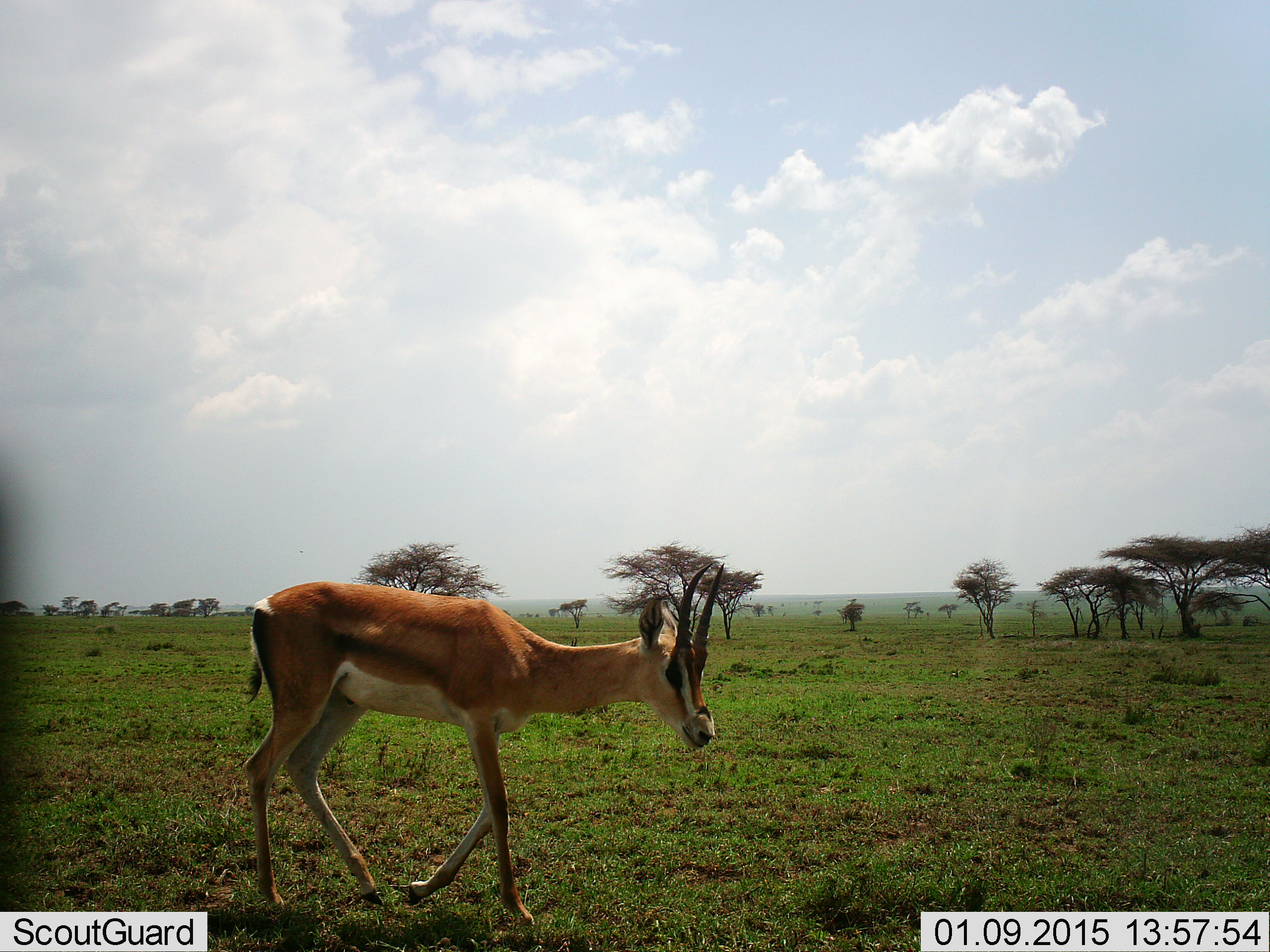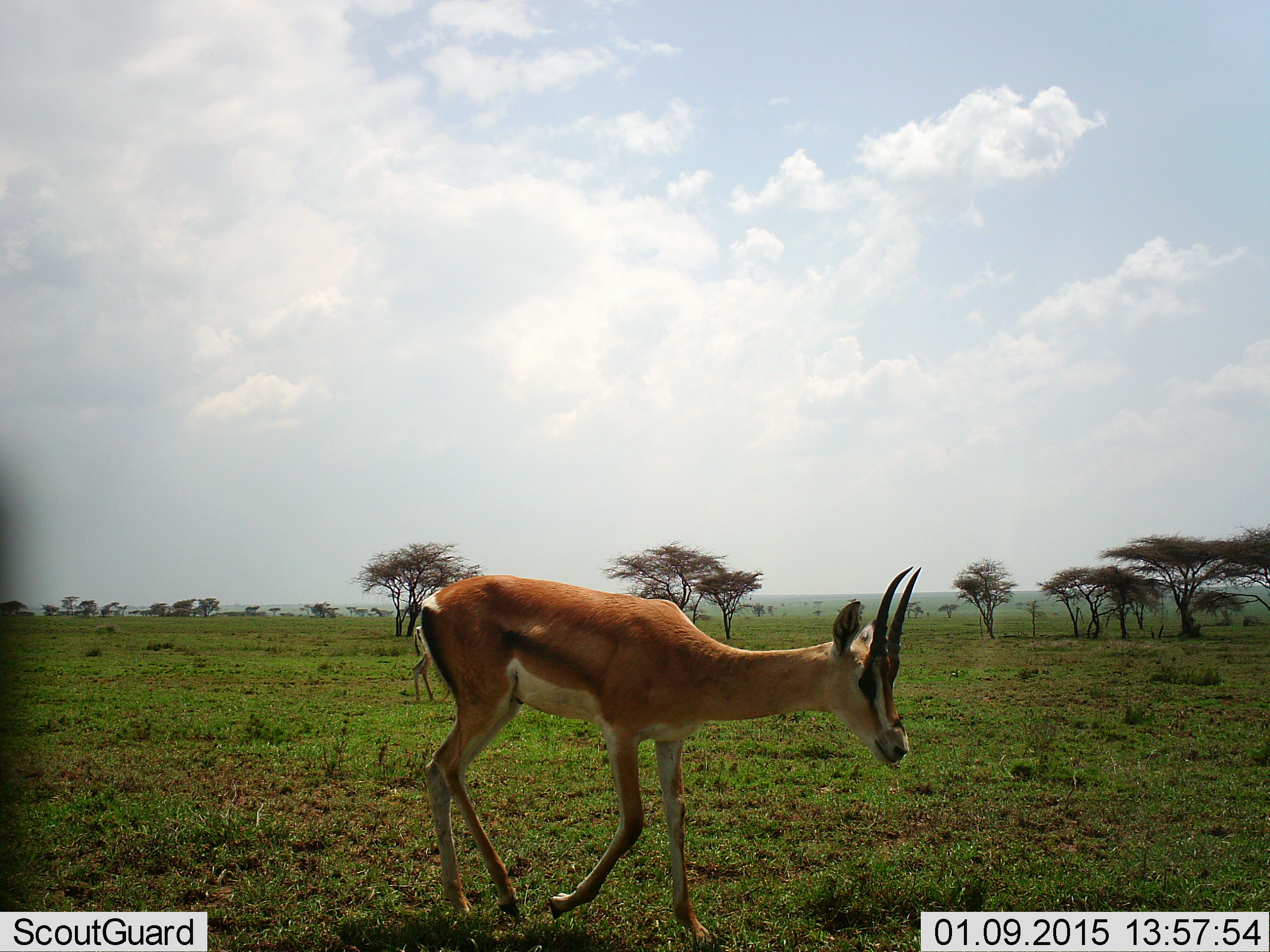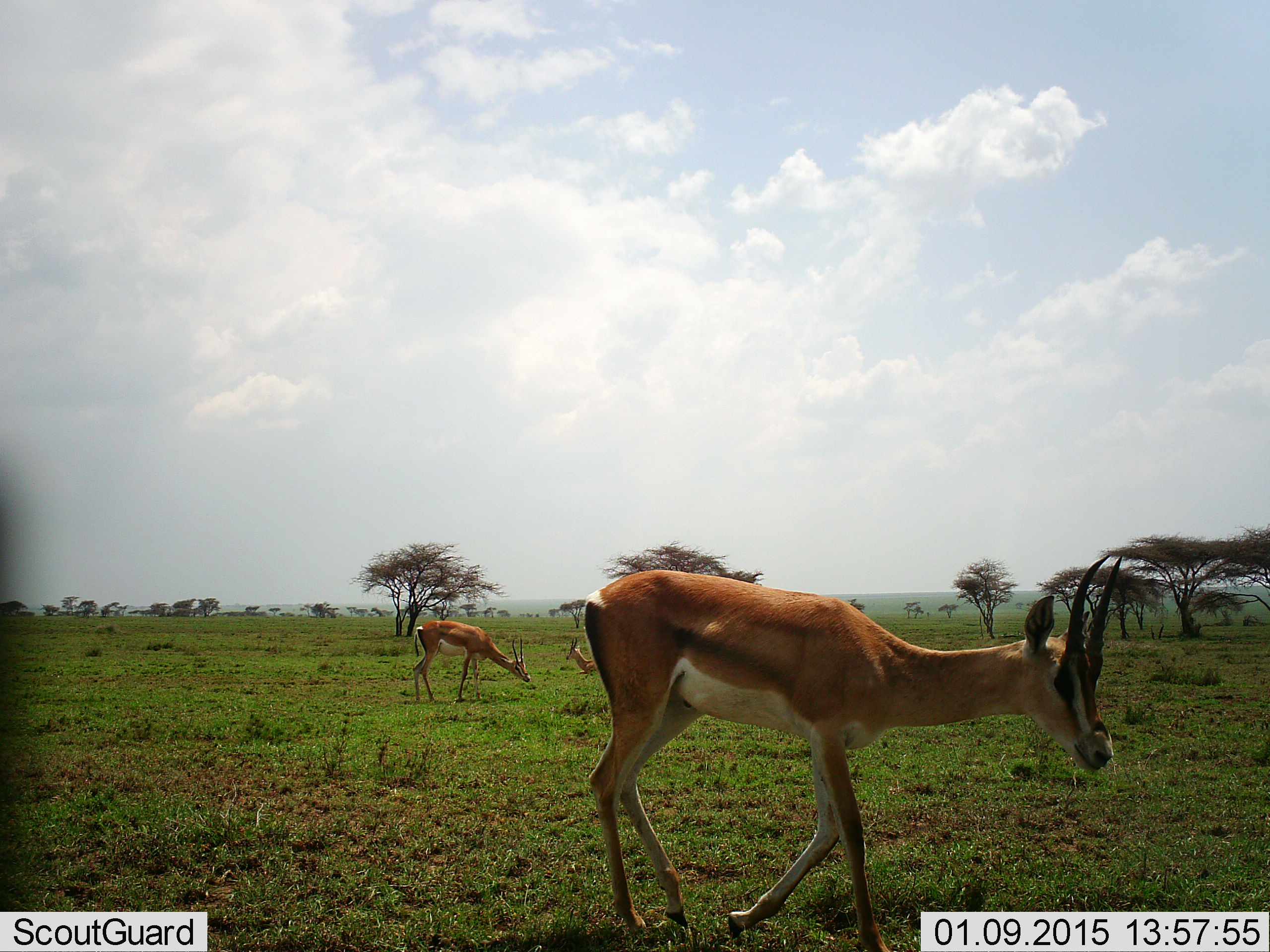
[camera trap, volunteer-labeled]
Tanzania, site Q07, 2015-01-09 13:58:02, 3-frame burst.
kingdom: Animalia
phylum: Chordata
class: Mammalia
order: Artiodactyla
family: Bovidae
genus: Nanger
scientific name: Nanger granti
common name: grant's gazelle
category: gazellegrants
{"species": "gazellegrants (grant's gazelle) (Nanger granti)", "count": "2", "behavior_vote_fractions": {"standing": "40%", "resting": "30%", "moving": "80%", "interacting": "0%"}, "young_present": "0%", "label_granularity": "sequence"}